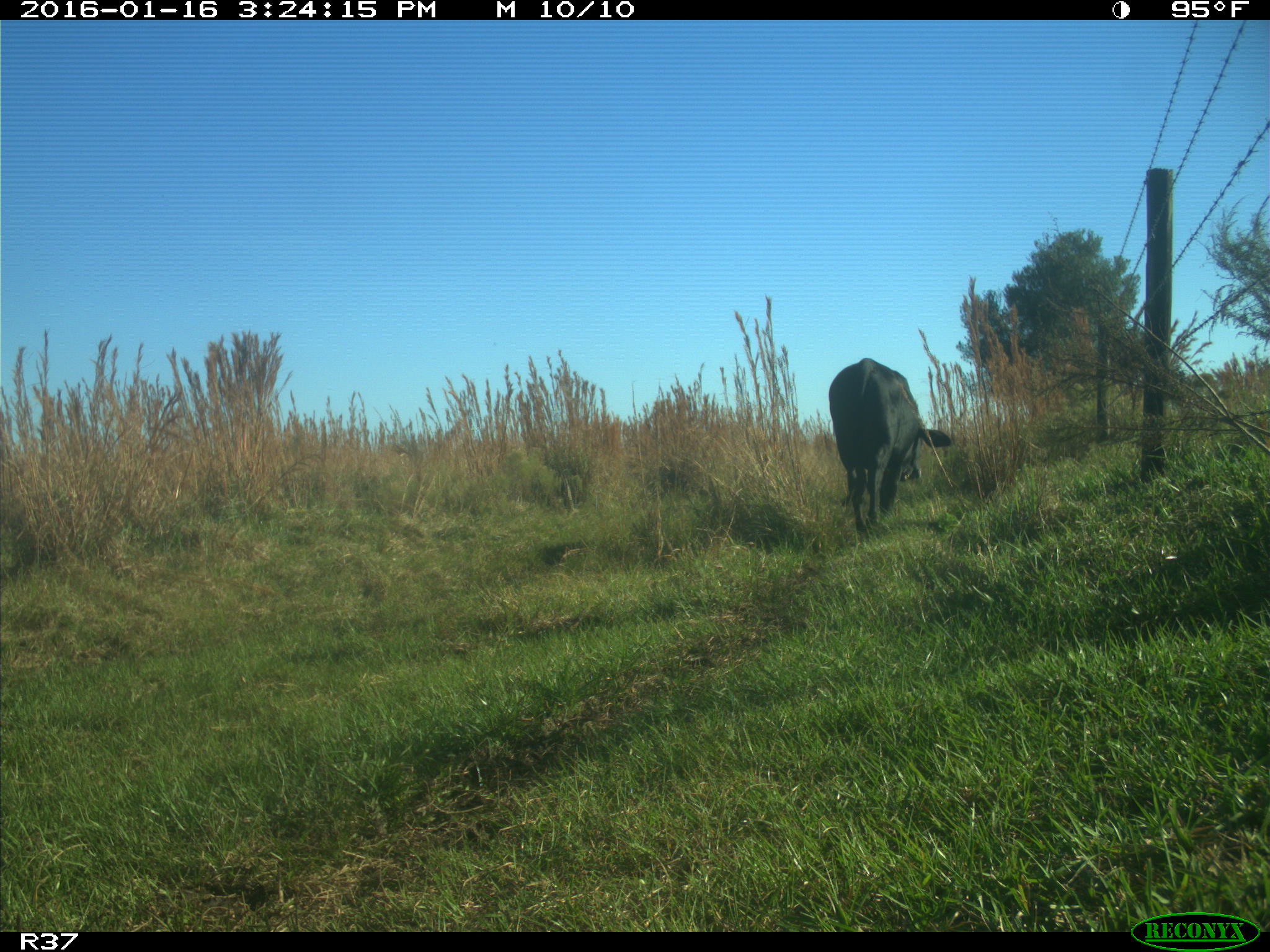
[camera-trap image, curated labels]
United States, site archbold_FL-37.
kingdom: Animalia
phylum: Chordata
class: Mammalia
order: Artiodactyla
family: Bovidae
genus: Bos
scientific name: Bos taurus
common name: domestic cow